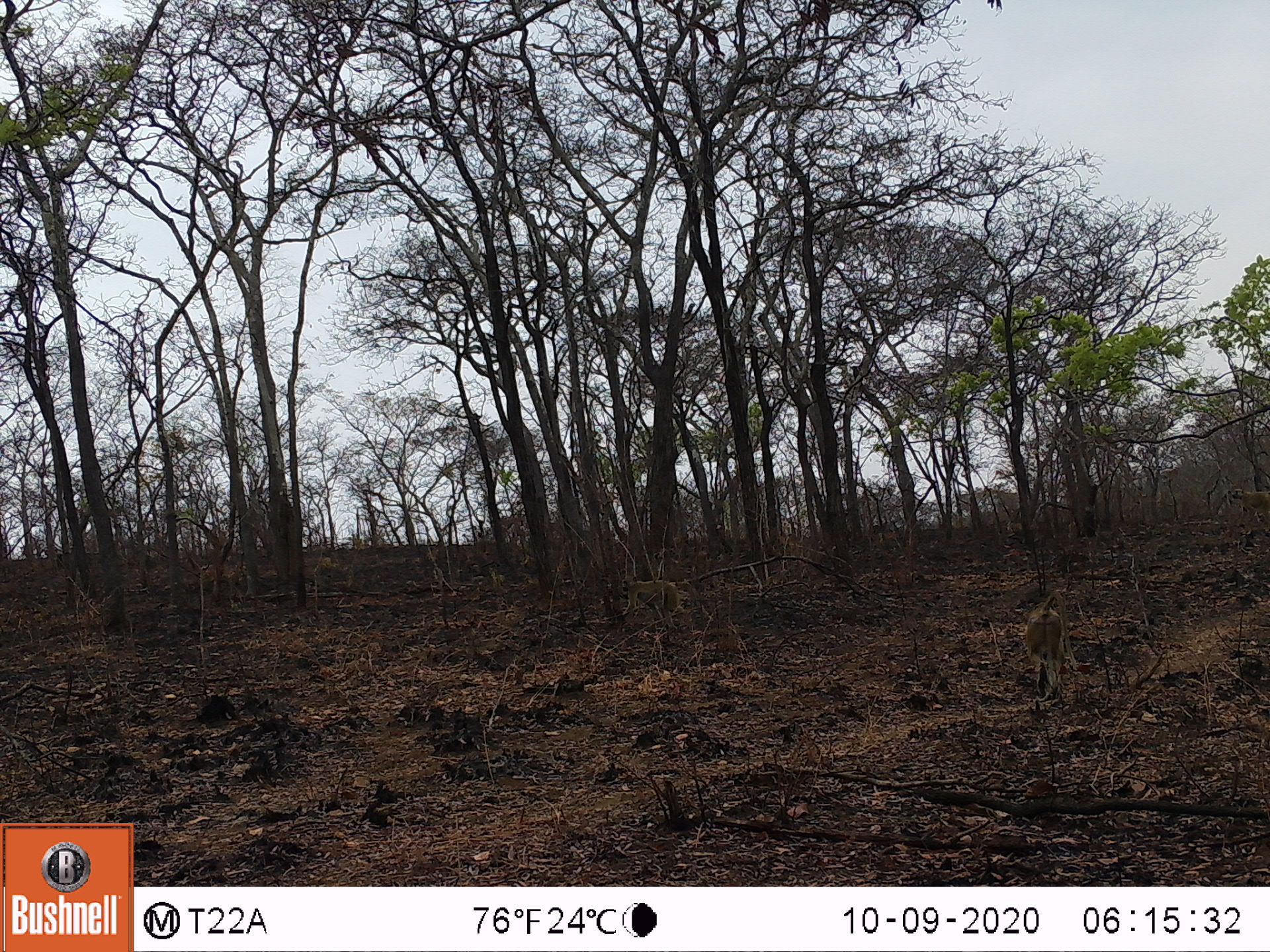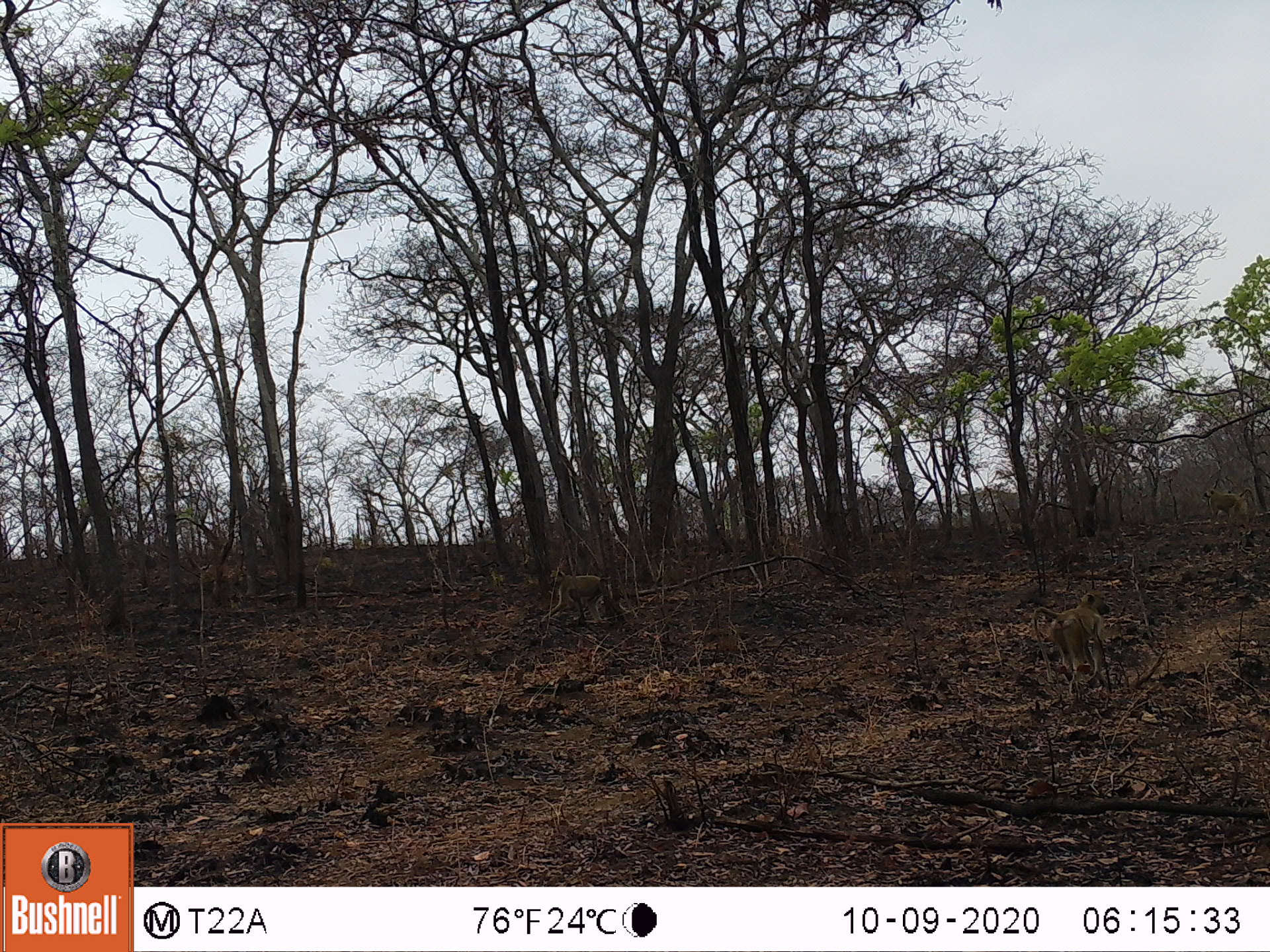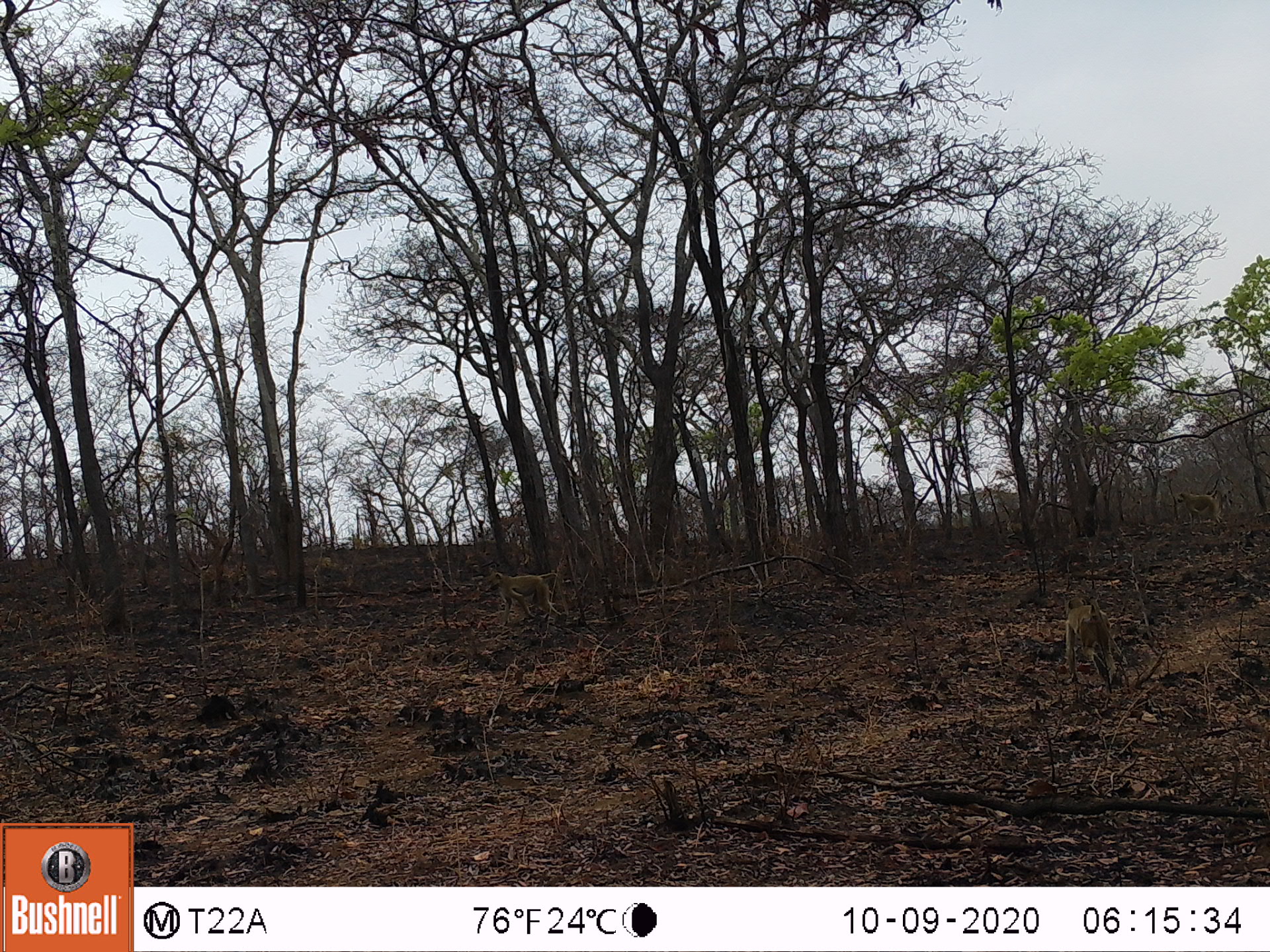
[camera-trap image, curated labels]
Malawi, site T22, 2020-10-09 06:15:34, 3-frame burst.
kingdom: Animalia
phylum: Chordata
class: Mammalia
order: Primates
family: Cercopithecidae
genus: Papio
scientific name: Papio cynocephalus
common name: yellow baboon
Yellow baboon (Papio cynocephalus), count 2.